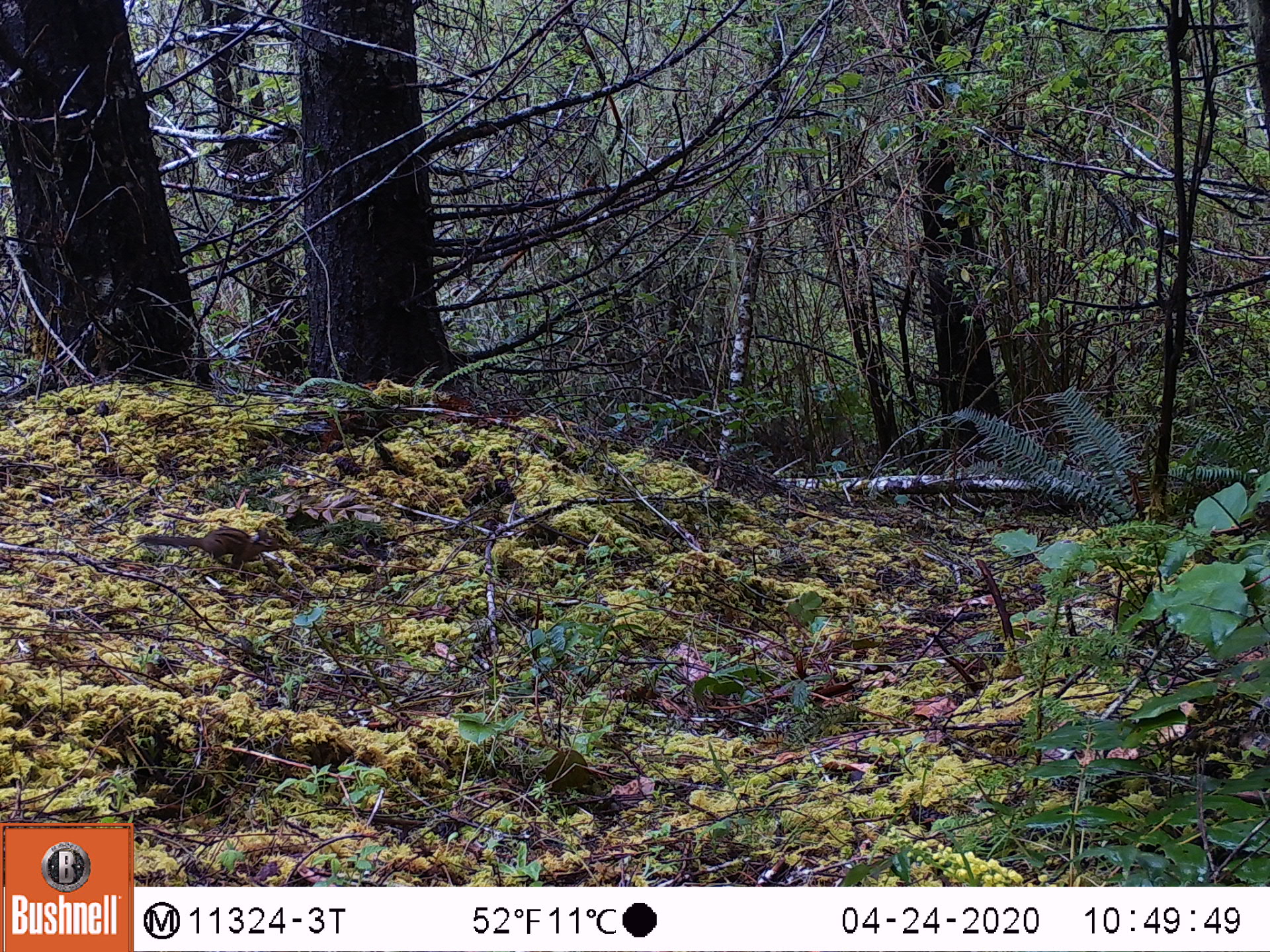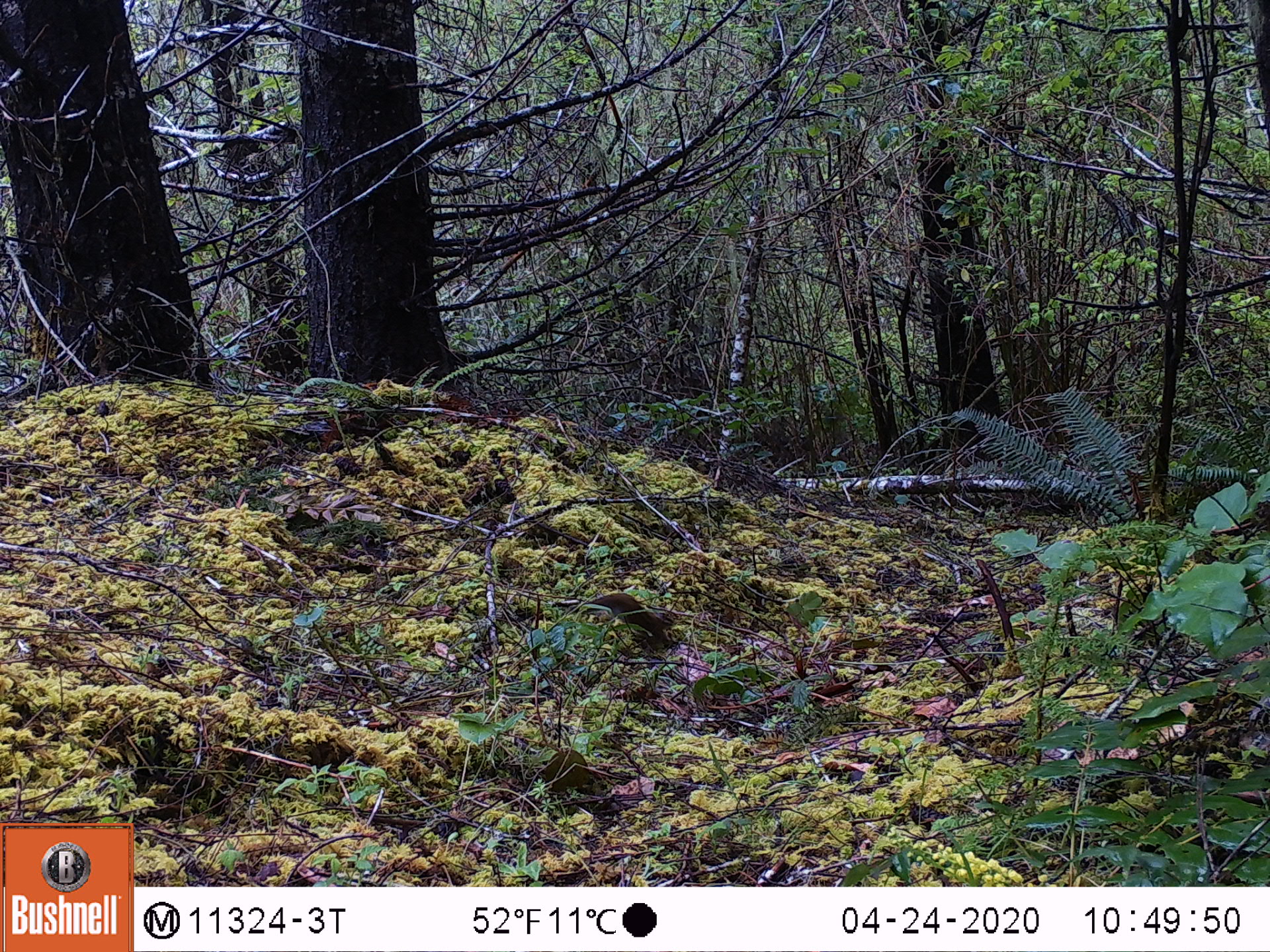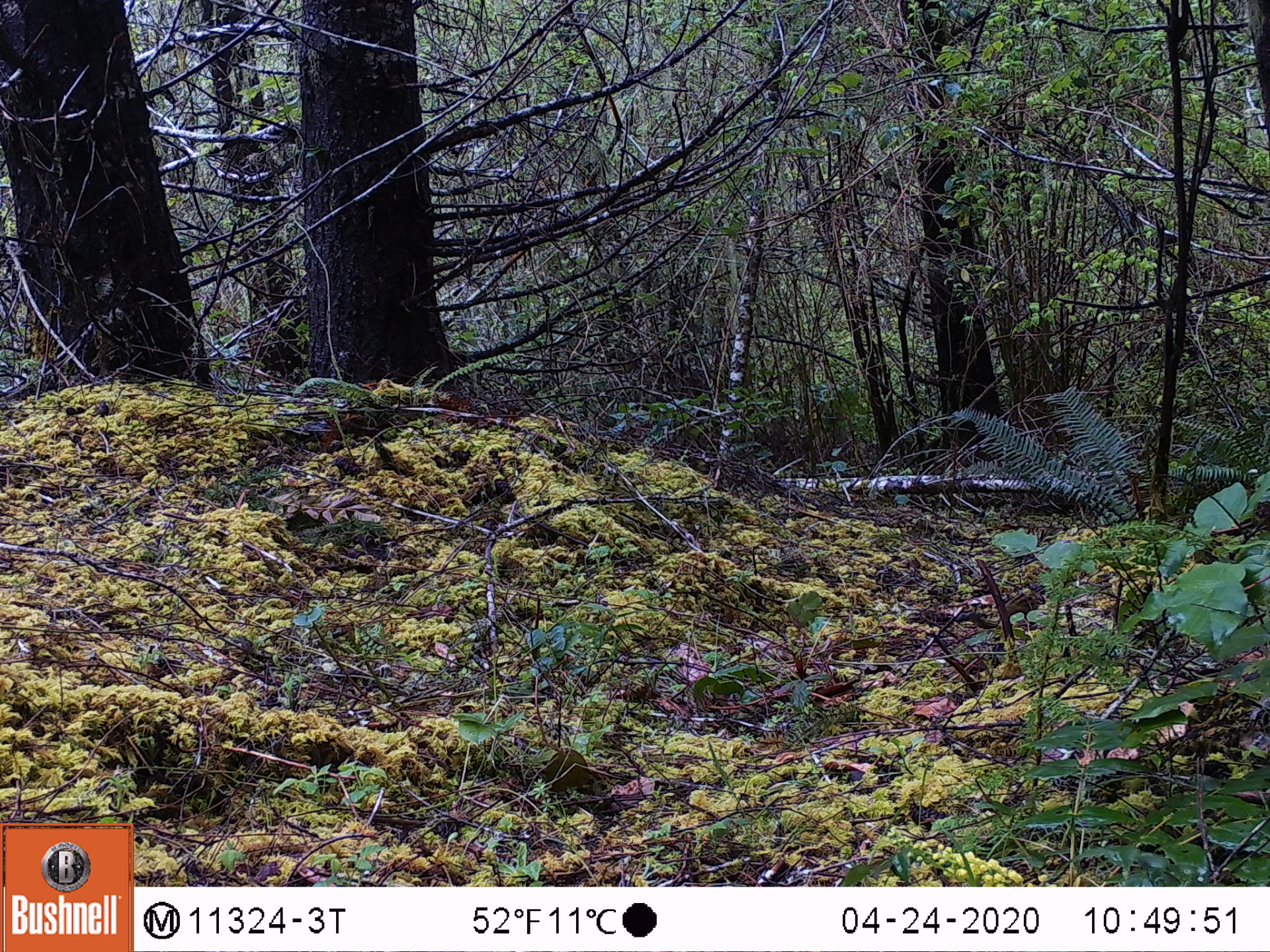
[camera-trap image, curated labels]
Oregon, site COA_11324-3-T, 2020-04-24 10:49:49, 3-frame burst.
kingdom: Animalia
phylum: Chordata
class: Mammalia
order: Rodentia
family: Sciuridae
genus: Neotamias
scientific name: Neotamias townsendii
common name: townsend's chipmunk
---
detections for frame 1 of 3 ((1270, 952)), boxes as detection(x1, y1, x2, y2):
townsend's chipmunk: detection(132, 523, 287, 571)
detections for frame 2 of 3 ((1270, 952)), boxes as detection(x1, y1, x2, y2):
townsend's chipmunk: detection(548, 589, 675, 641)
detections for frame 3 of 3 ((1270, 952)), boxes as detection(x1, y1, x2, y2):
townsend's chipmunk: detection(971, 587, 1045, 631)